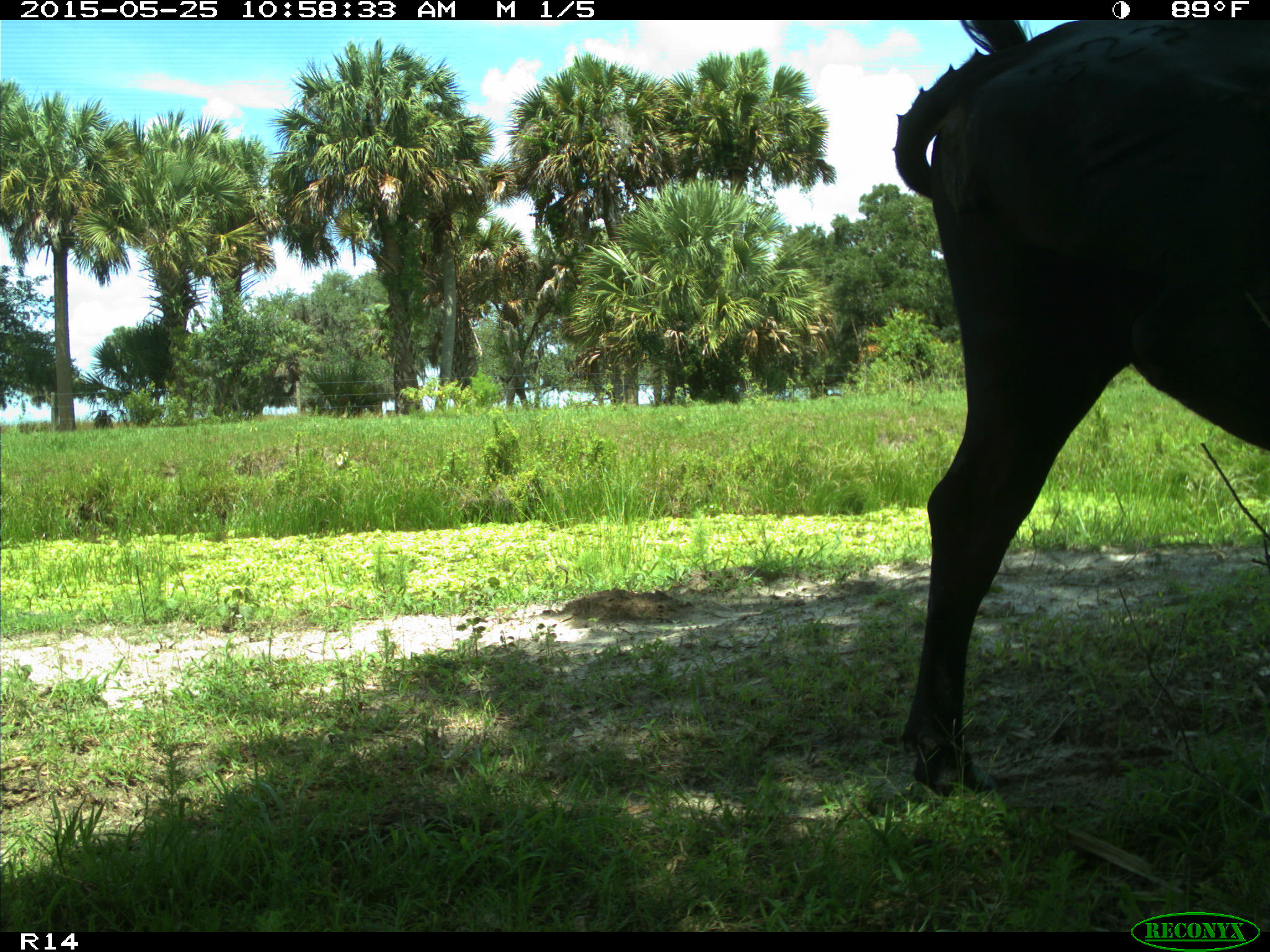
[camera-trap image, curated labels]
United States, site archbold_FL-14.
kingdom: Animalia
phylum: Chordata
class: Mammalia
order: Artiodactyla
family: Bovidae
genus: Bos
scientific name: Bos taurus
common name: domestic cow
Bos taurus (domestic cow).